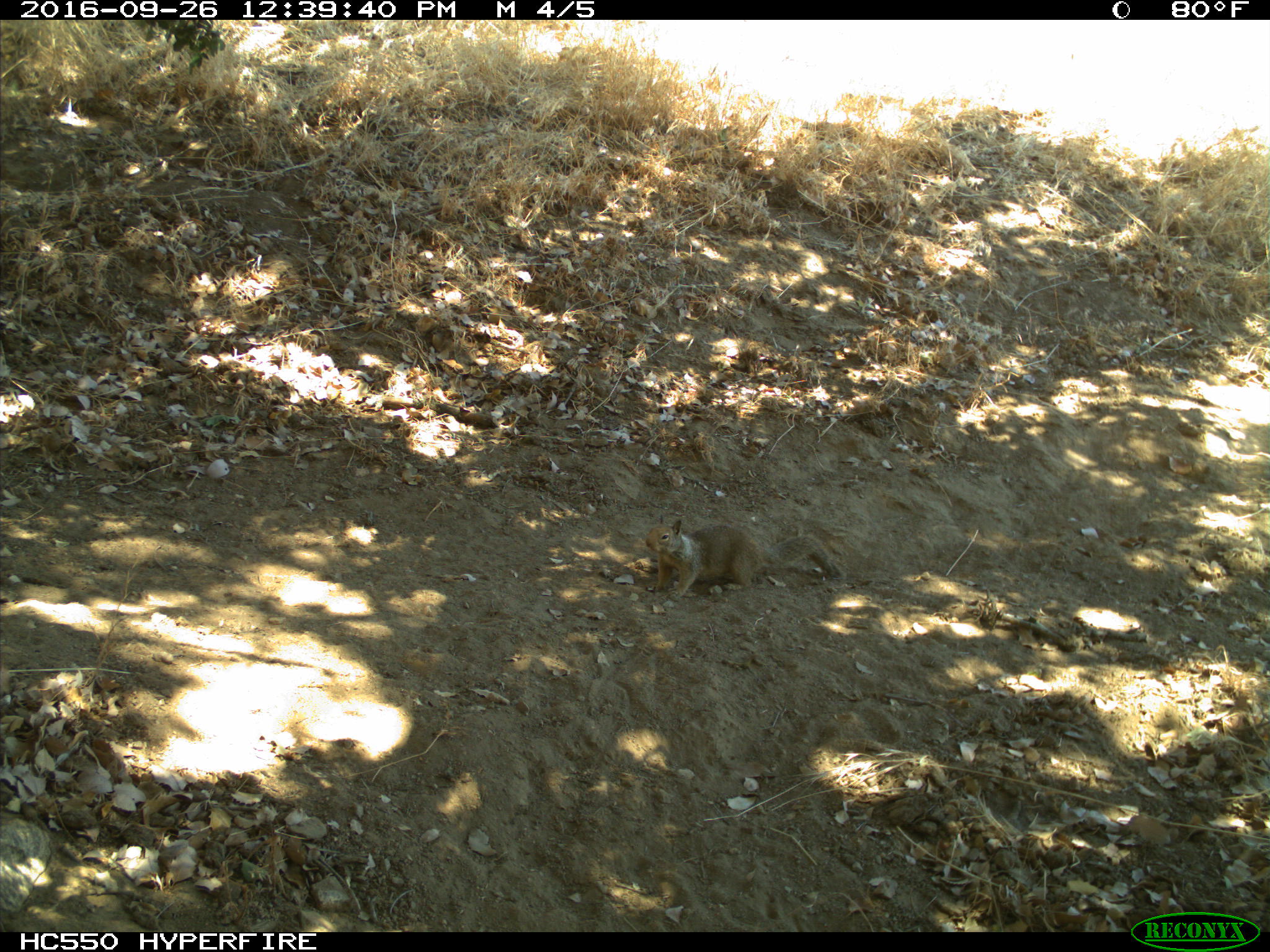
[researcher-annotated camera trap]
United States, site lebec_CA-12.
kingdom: Animalia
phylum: Chordata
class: Mammalia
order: Rodentia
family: Sciuridae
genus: Otospermophilus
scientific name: Otospermophilus beecheyi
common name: california ground squirrel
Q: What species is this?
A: Otospermophilus beecheyi (california ground squirrel).